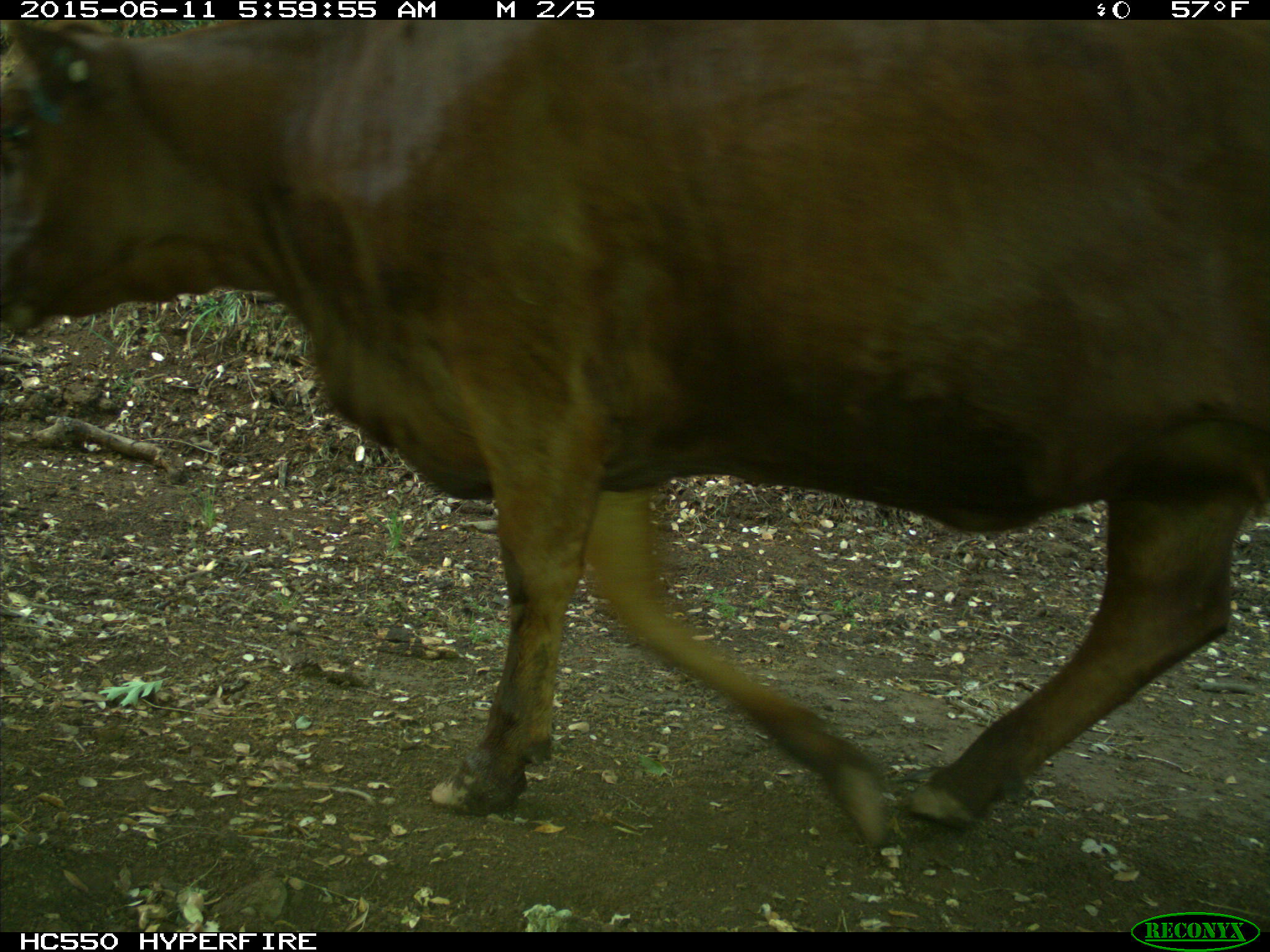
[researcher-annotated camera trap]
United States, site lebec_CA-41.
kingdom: Animalia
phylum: Chordata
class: Mammalia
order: Artiodactyla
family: Bovidae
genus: Bos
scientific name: Bos taurus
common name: domestic cow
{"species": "Bos taurus (domestic cow)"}